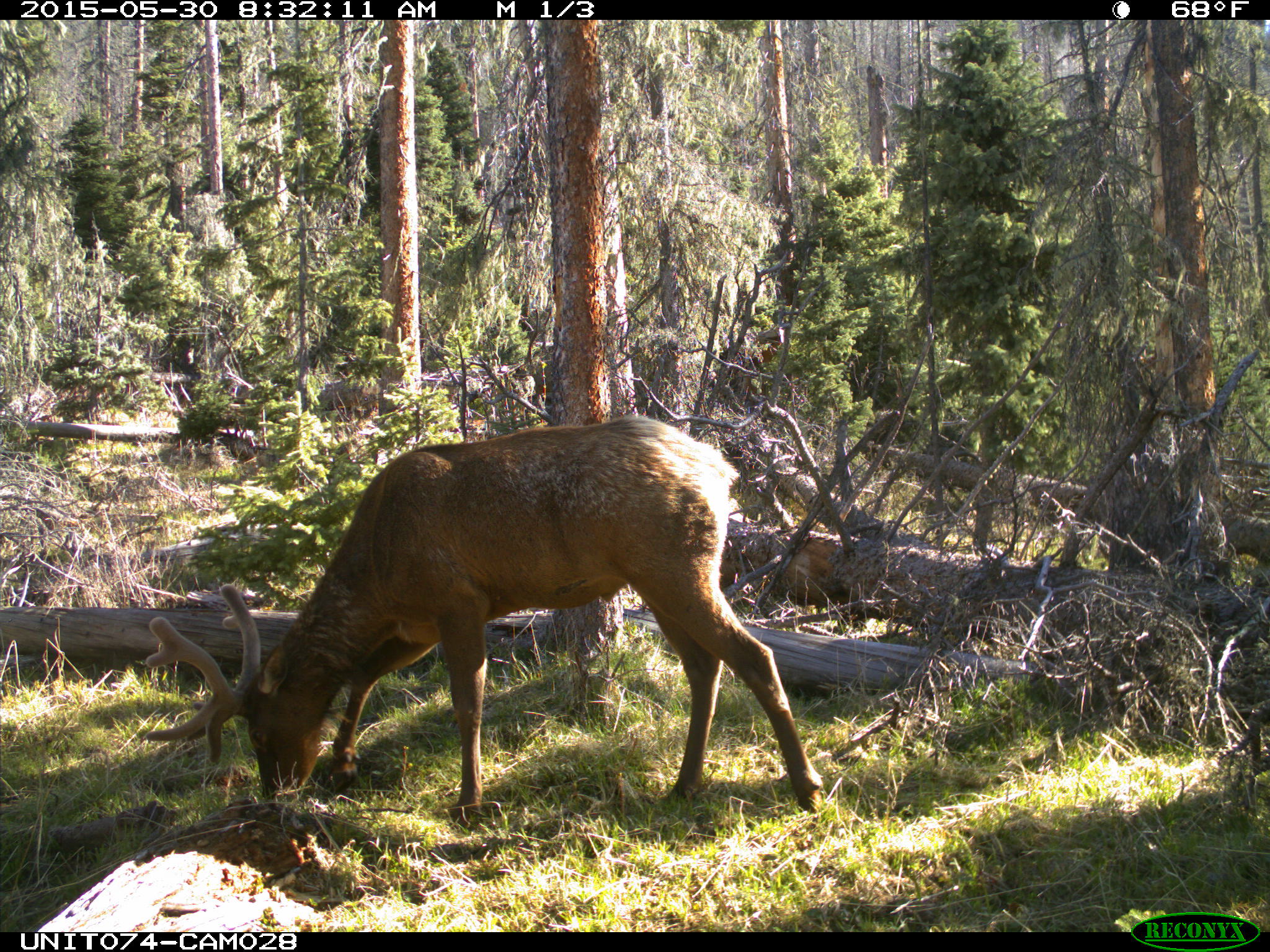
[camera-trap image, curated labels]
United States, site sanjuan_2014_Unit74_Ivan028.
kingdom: Animalia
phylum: Chordata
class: Mammalia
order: Artiodactyla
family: Cervidae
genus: Cervus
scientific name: Cervus elaphus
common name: red deer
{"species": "Cervus elaphus (red deer)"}